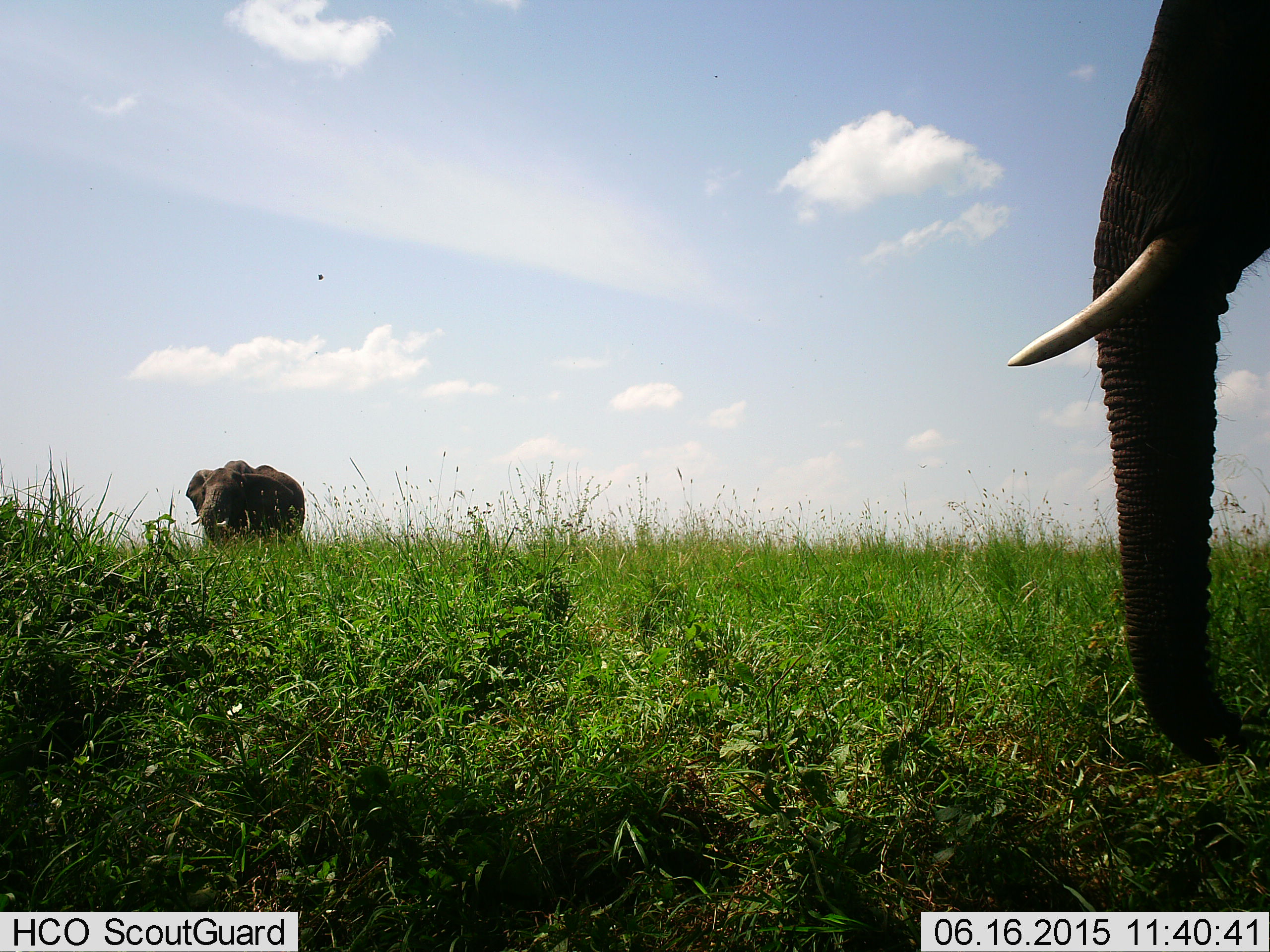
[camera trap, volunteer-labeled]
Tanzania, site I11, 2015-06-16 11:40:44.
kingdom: Animalia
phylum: Chordata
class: Mammalia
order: Proboscidea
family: Elephantidae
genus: Loxodonta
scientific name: Loxodonta africana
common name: african bush elephant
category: elephant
Elephant (african bush elephant) (Loxodonta africana), count 2. Behavior (volunteer vote fractions): standing 91%, resting 0%, moving 0%, interacting 0%. Young present (vote fraction): 0%. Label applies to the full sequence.